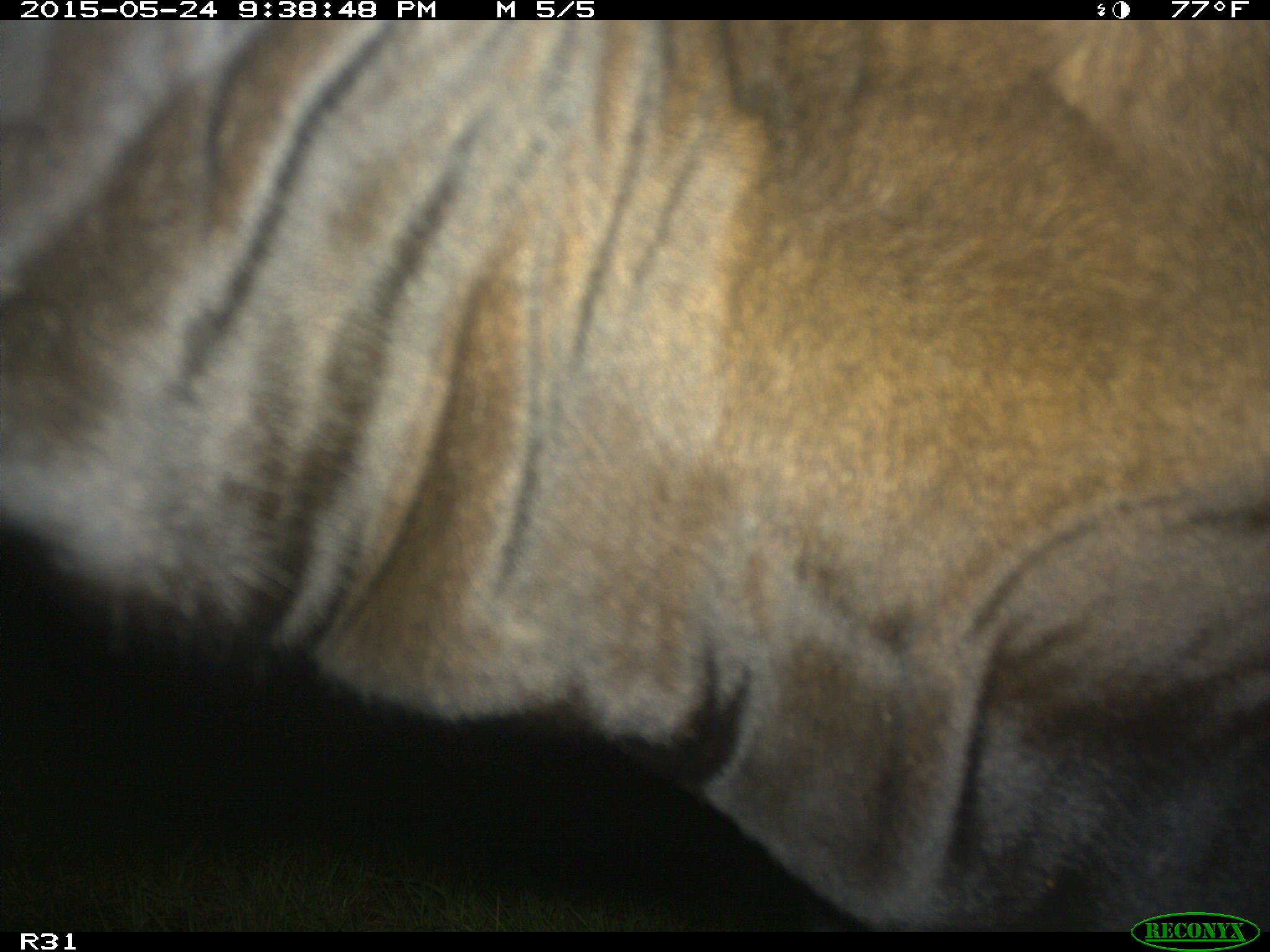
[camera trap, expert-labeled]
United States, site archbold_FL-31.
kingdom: Animalia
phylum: Chordata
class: Mammalia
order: Artiodactyla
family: Bovidae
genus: Bos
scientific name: Bos taurus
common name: domestic cow